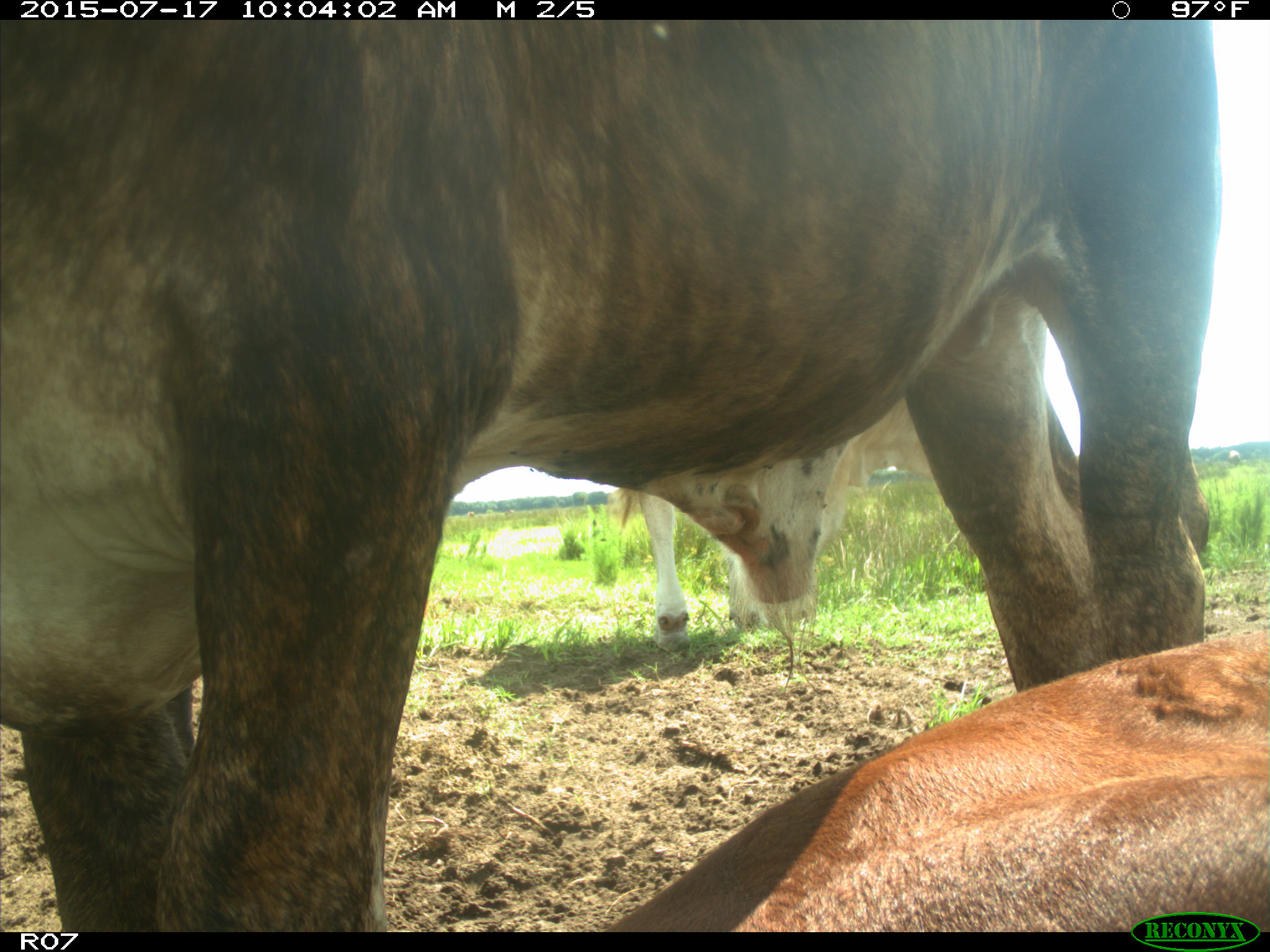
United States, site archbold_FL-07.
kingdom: Animalia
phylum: Chordata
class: Mammalia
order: Artiodactyla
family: Bovidae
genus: Bos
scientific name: Bos taurus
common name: domestic cow